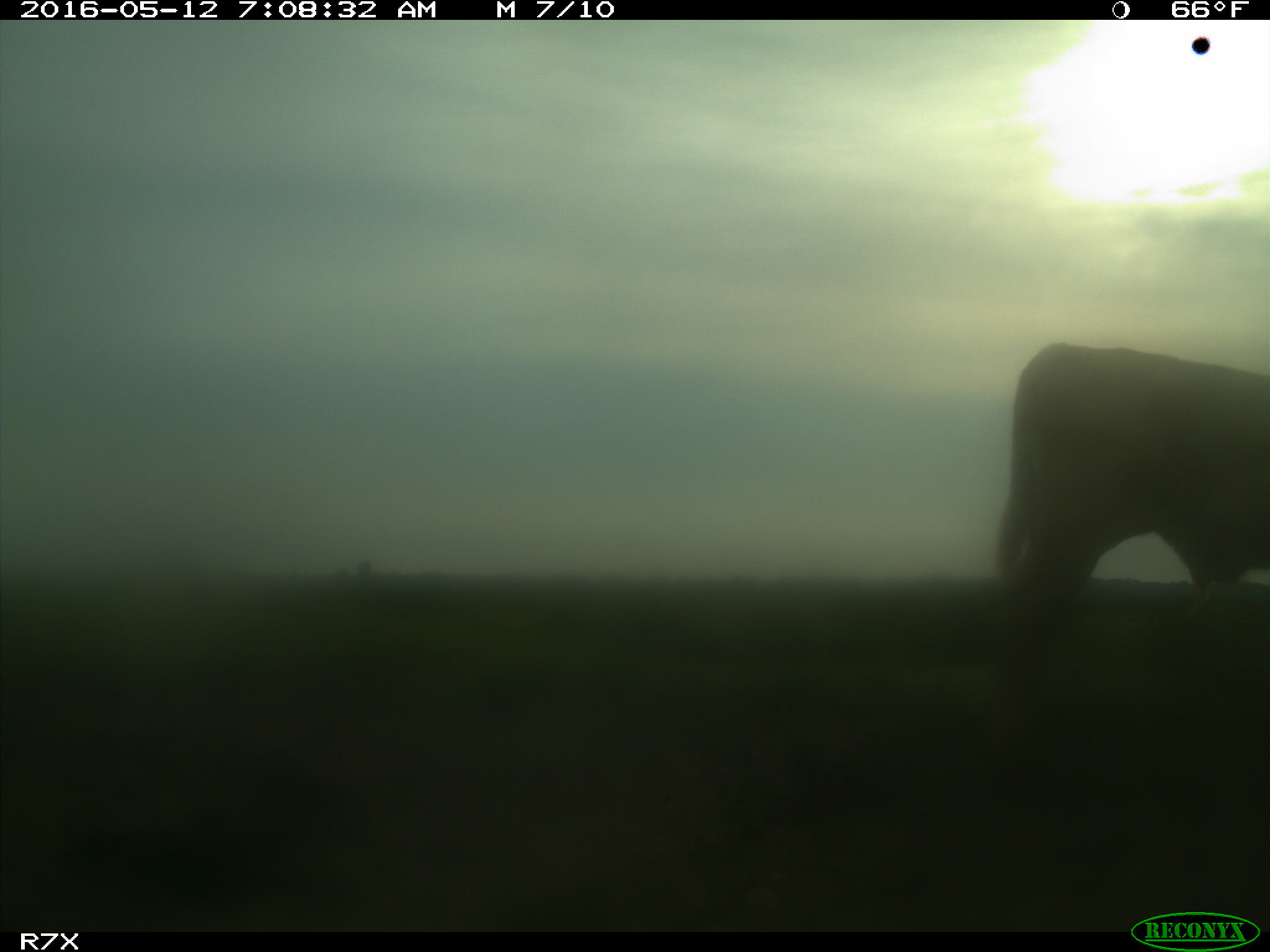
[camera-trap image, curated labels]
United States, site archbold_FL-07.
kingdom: Animalia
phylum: Chordata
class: Mammalia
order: Artiodactyla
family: Bovidae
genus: Bos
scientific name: Bos taurus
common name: domestic cow